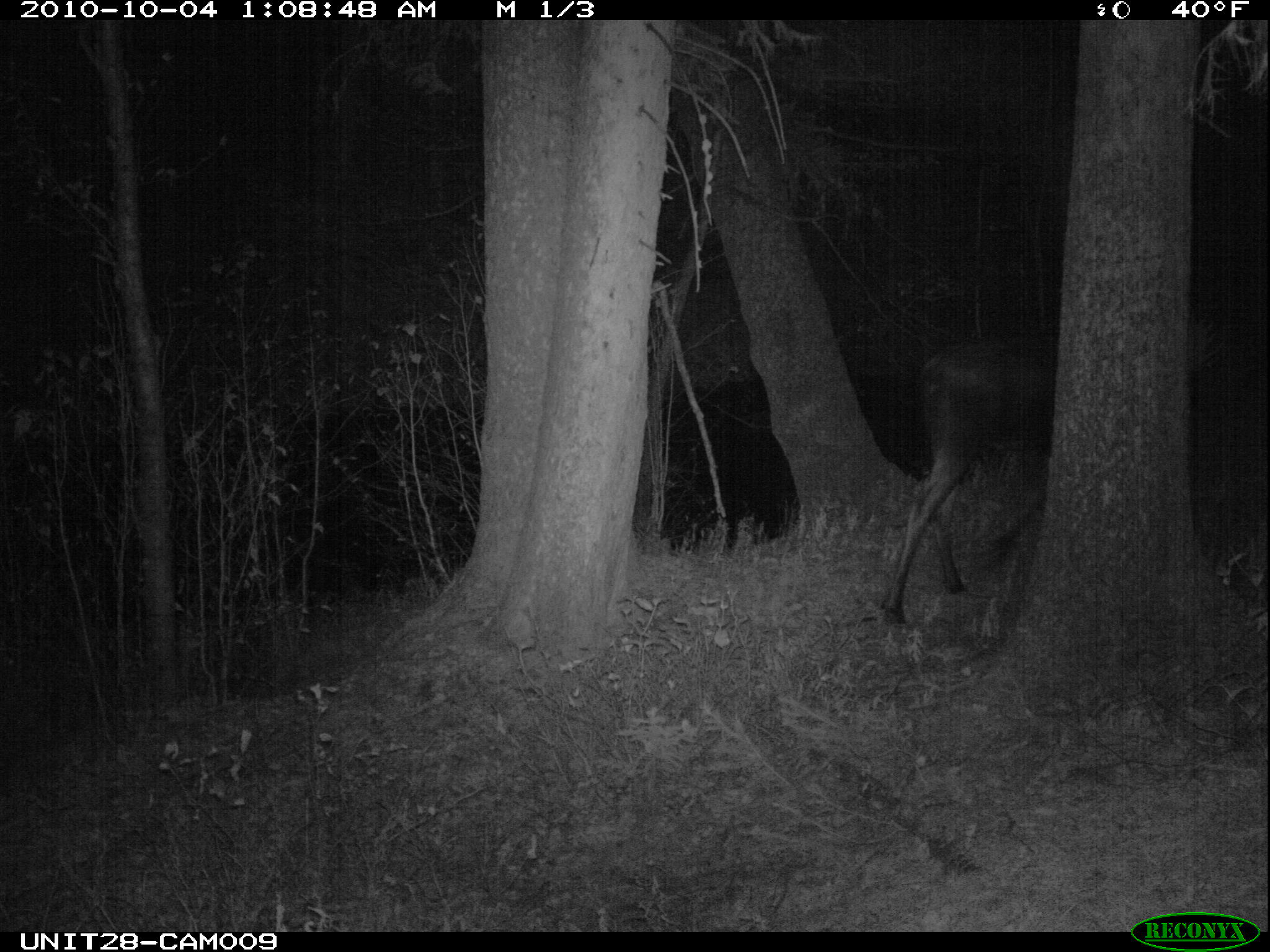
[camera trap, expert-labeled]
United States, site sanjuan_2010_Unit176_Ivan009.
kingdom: Animalia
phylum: Chordata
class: Mammalia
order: Artiodactyla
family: Cervidae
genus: Alces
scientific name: Alces alces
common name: moose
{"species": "Alces alces (moose)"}